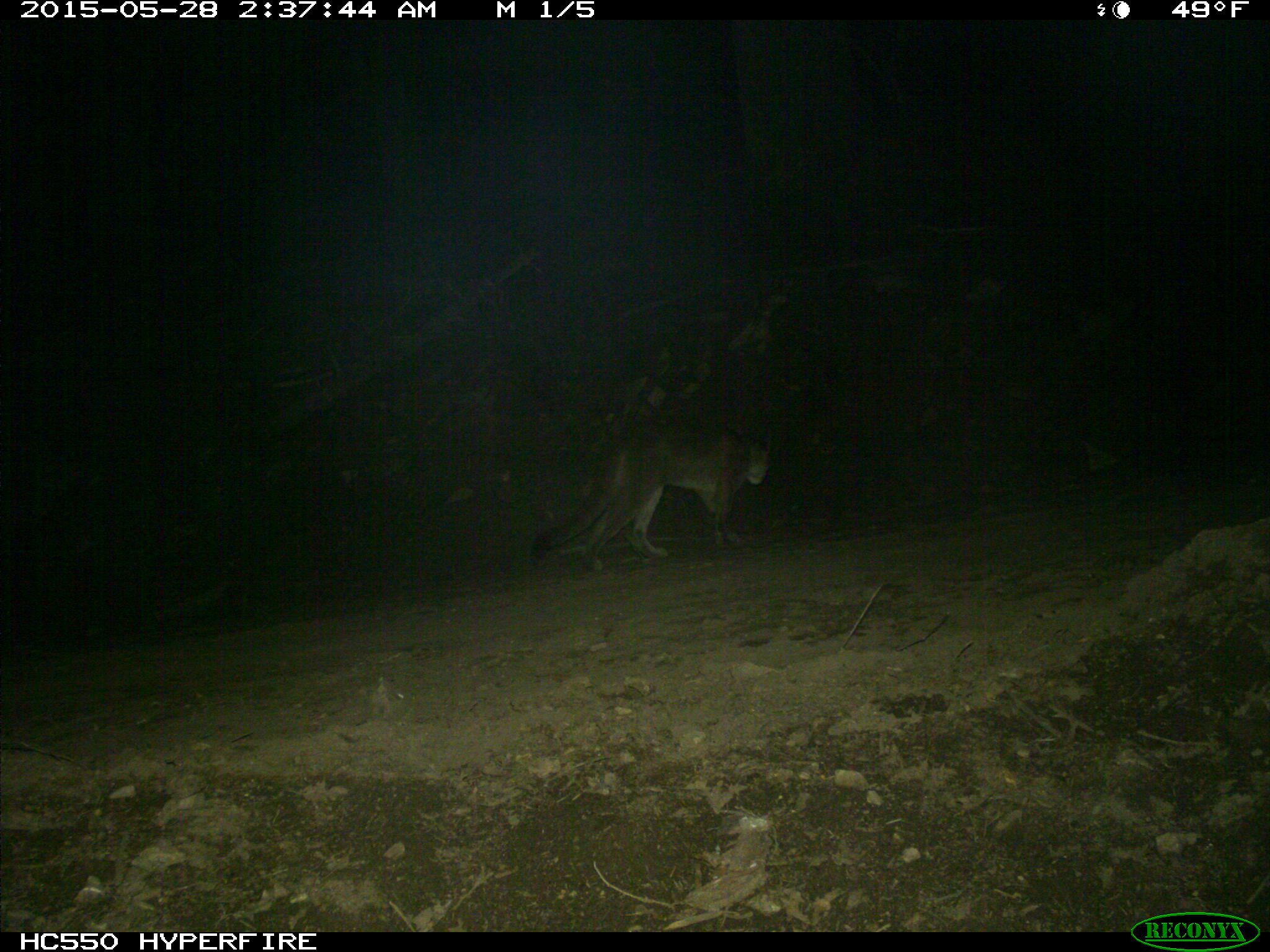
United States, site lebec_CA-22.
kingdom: Animalia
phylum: Chordata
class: Mammalia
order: Carnivora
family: Felidae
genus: Puma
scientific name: Puma concolor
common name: mountain lion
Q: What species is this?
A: Puma concolor (mountain lion).